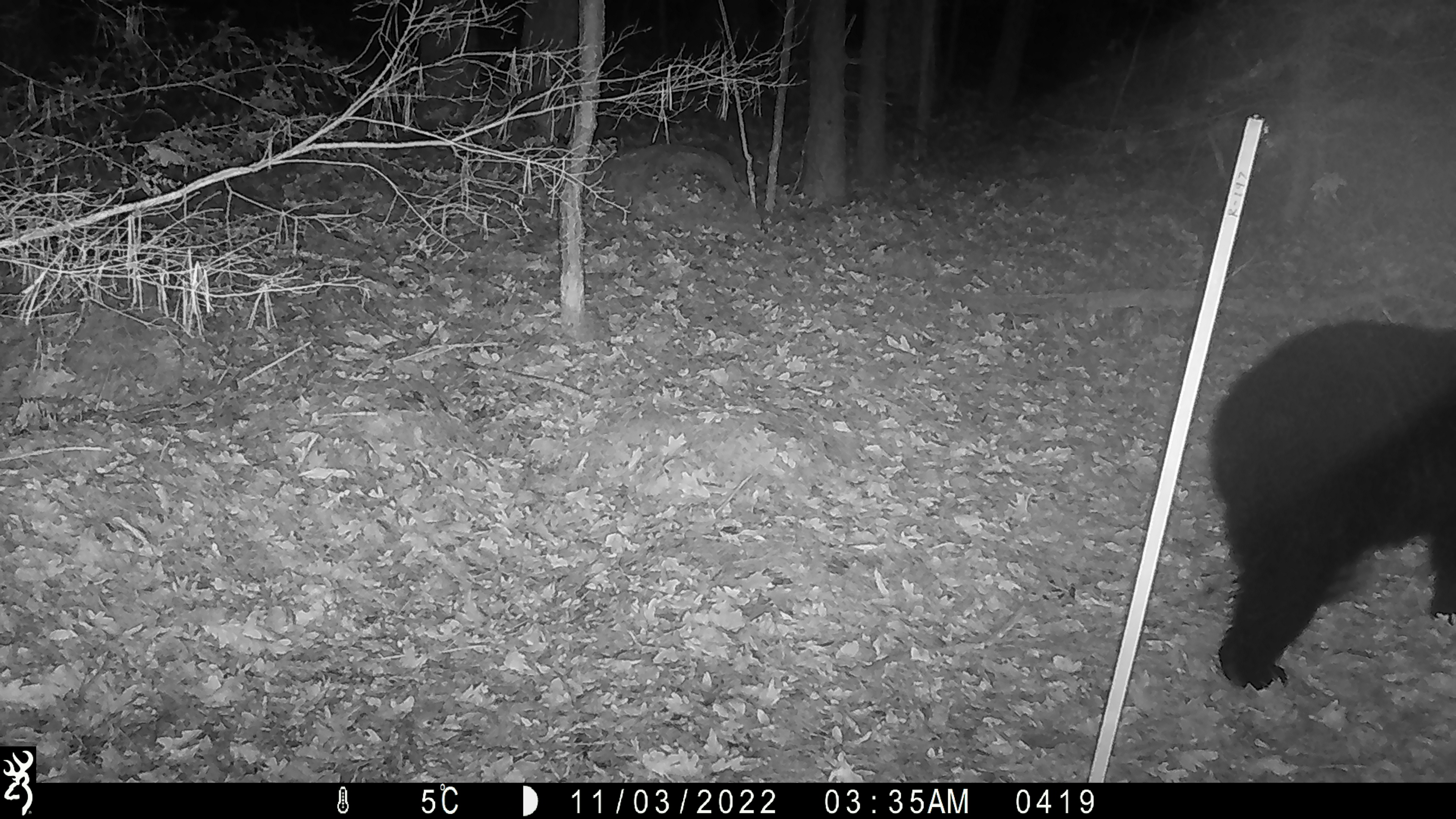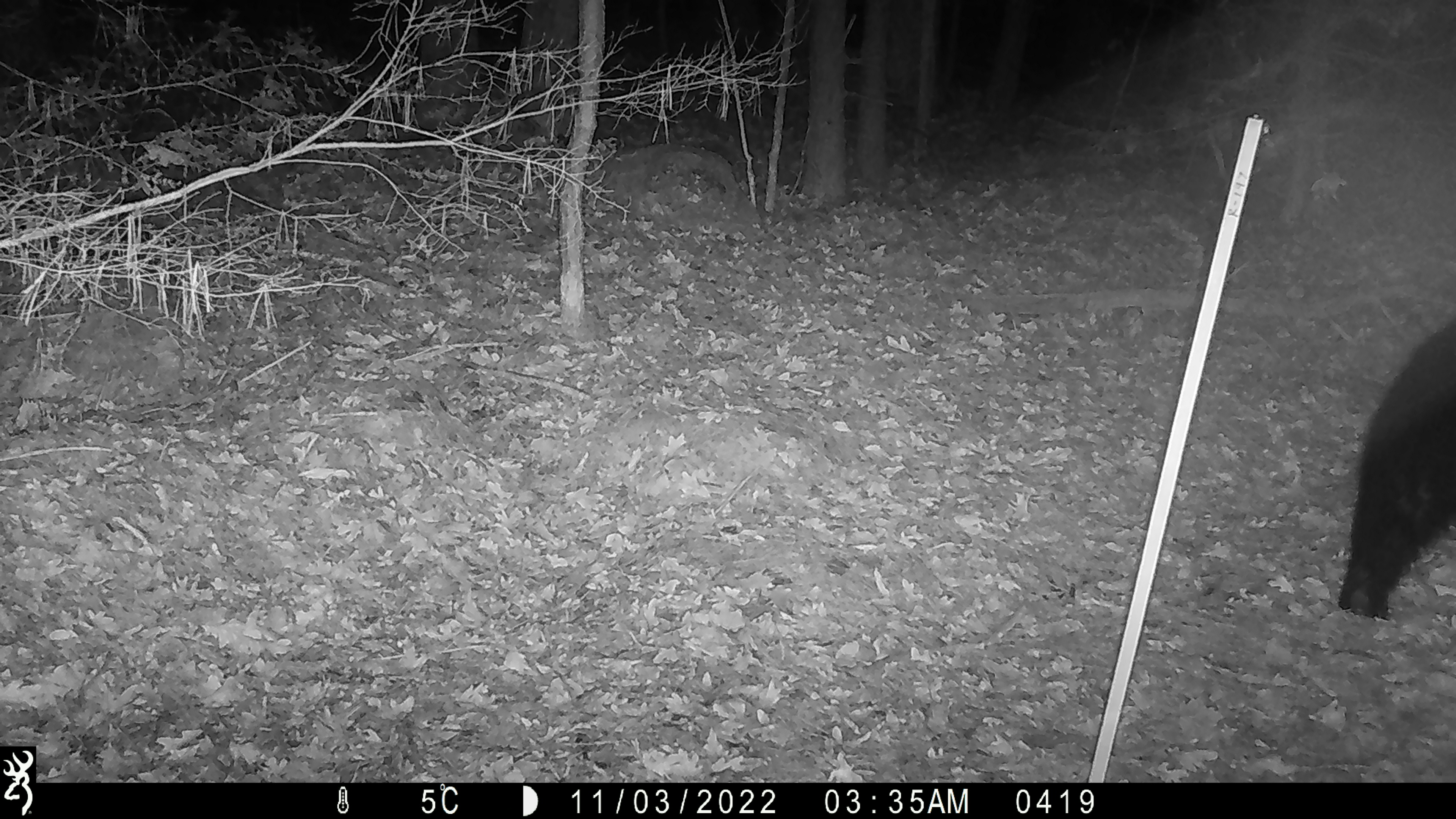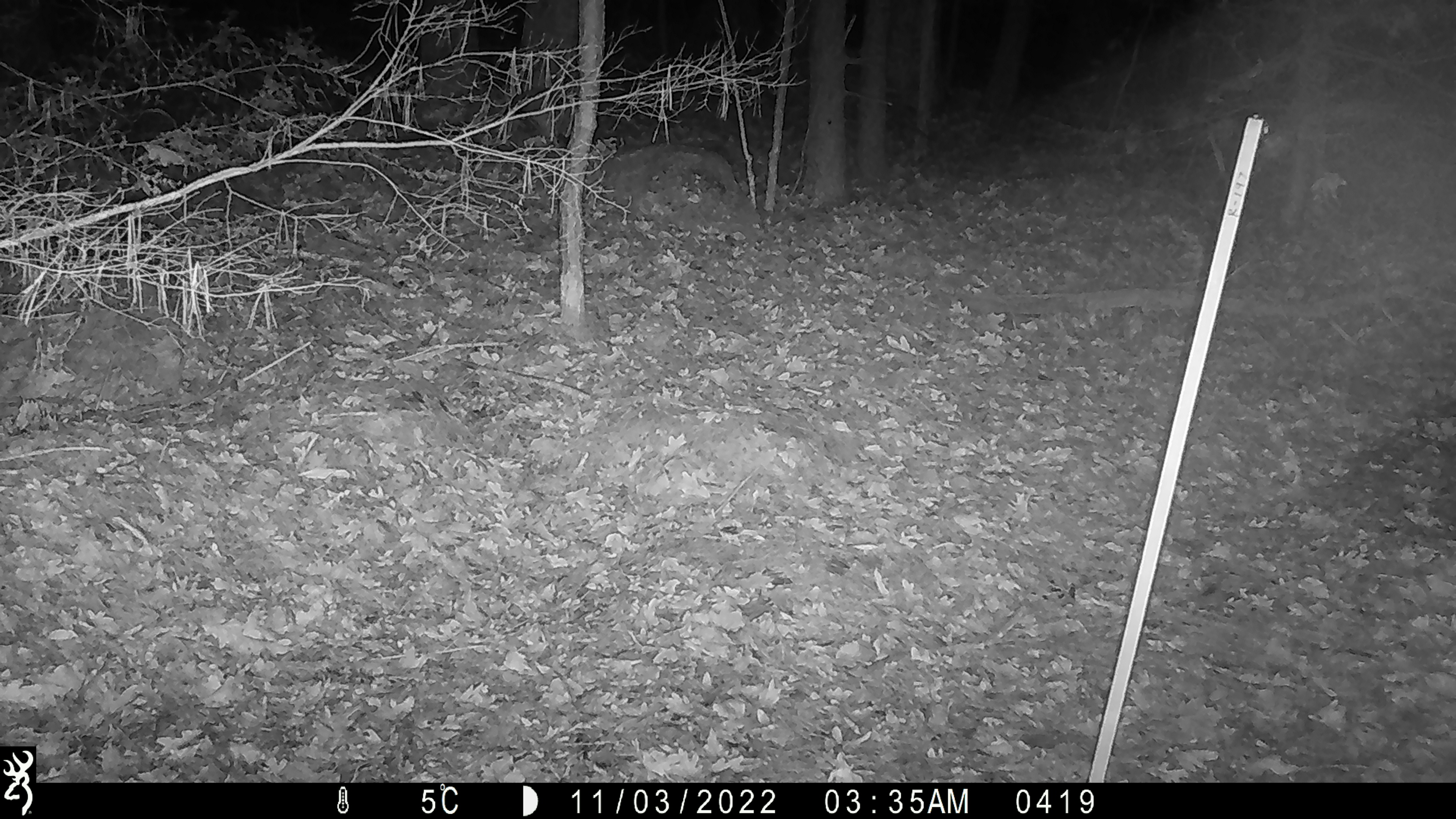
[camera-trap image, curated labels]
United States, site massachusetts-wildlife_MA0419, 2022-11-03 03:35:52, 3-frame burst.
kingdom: Animalia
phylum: Chordata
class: Mammalia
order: Carnivora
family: Ursidae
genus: Ursus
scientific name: Ursus americanus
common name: black bear